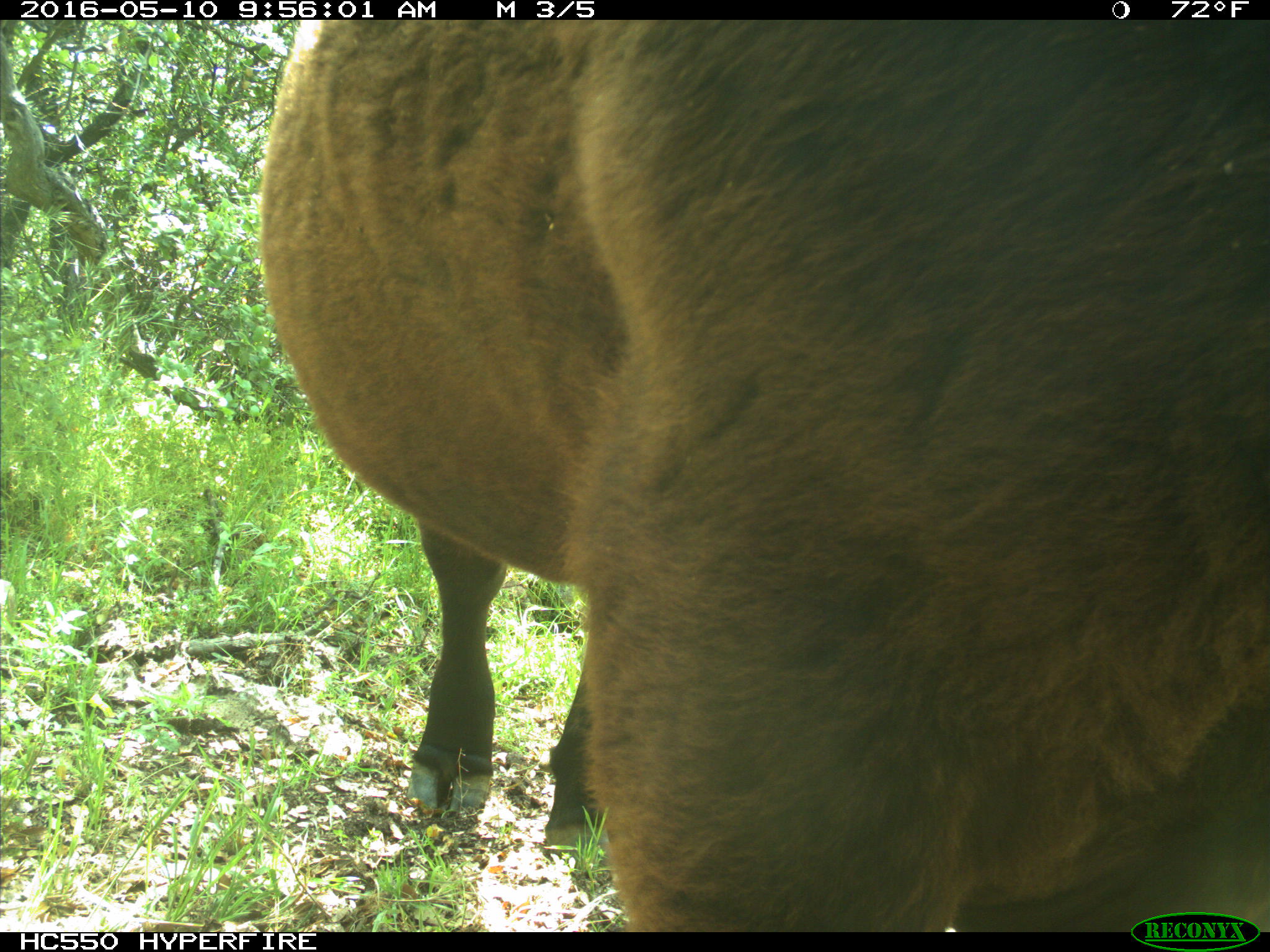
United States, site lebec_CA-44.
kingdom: Animalia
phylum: Chordata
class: Mammalia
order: Artiodactyla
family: Bovidae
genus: Bos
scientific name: Bos taurus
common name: domestic cow